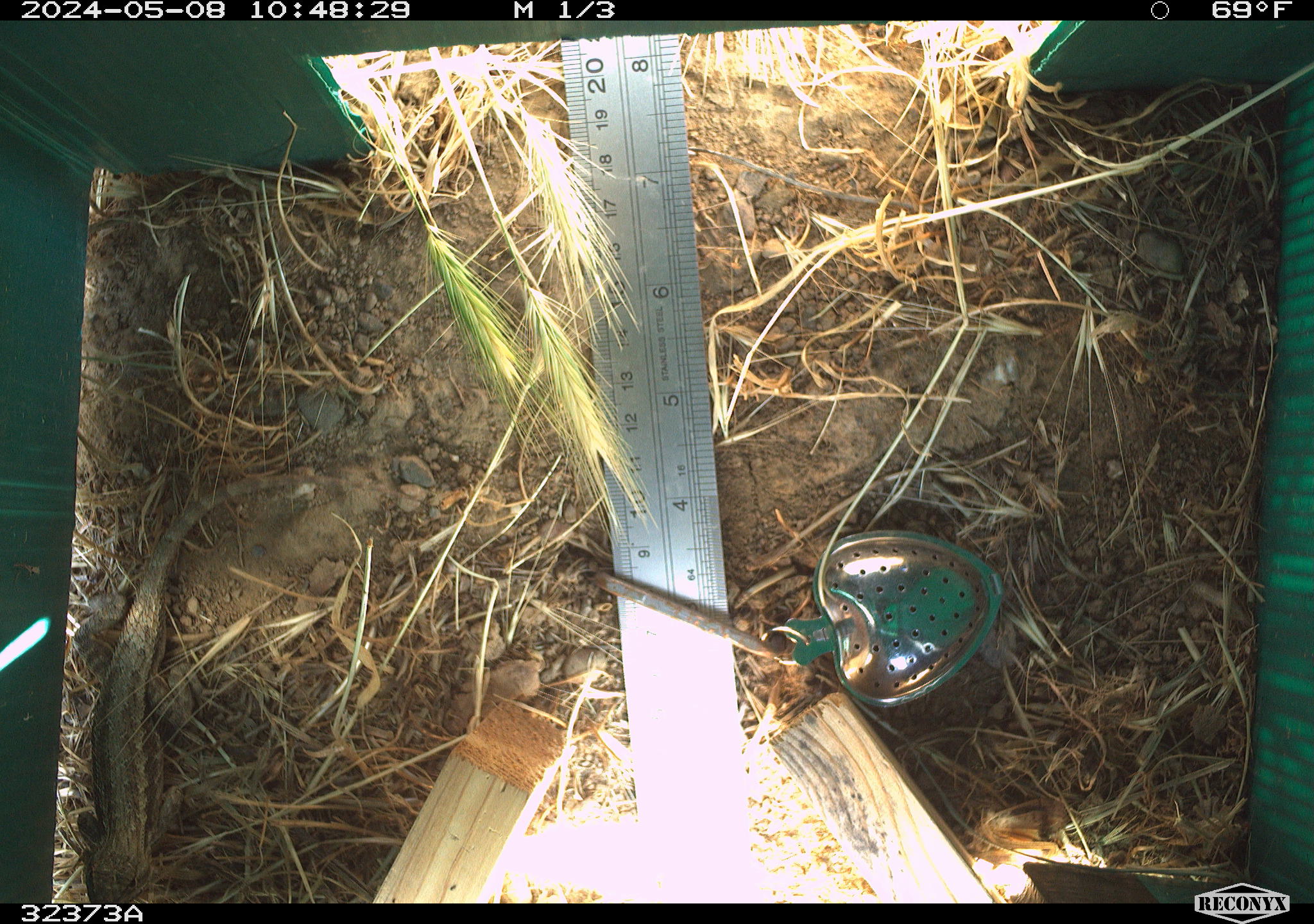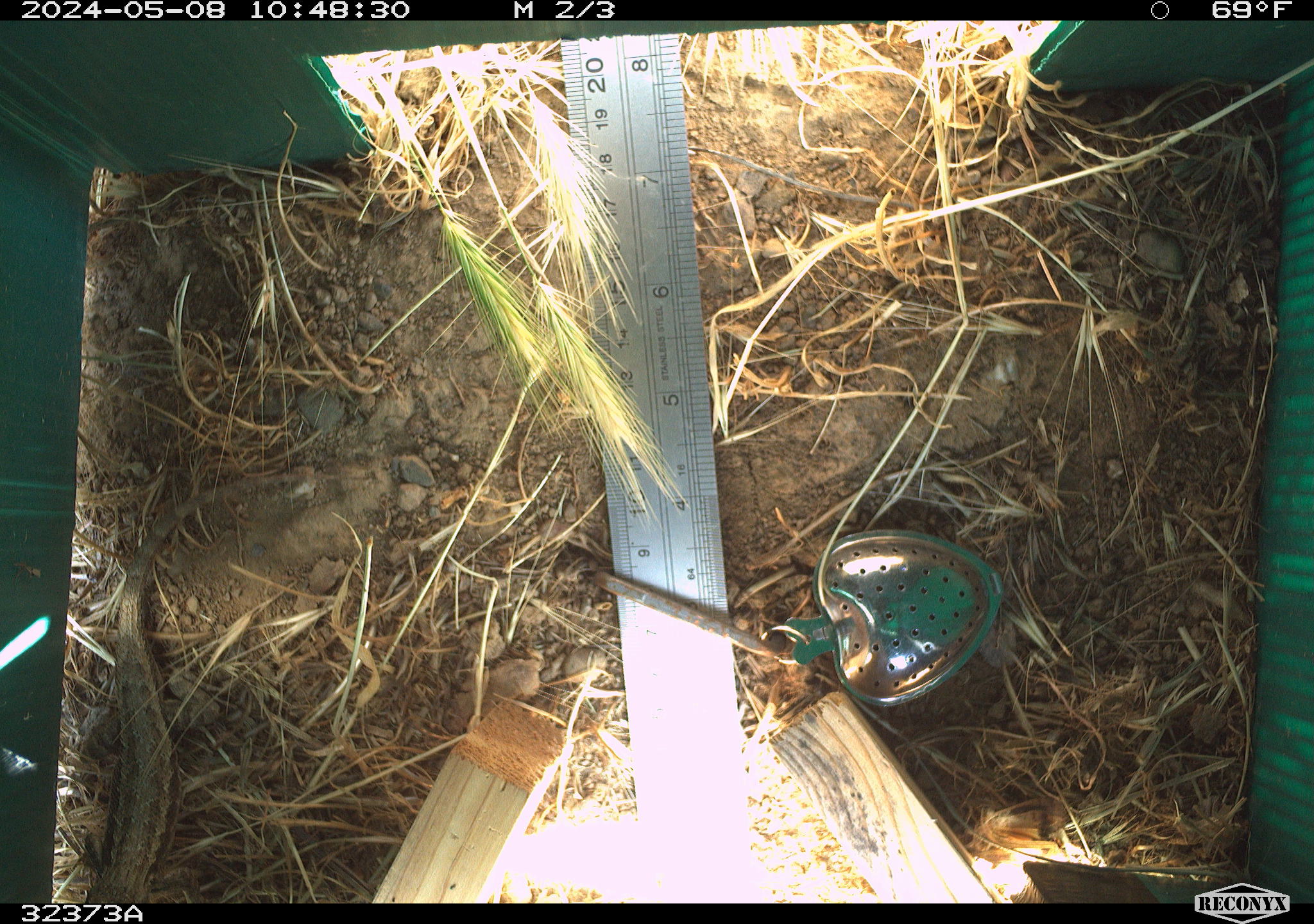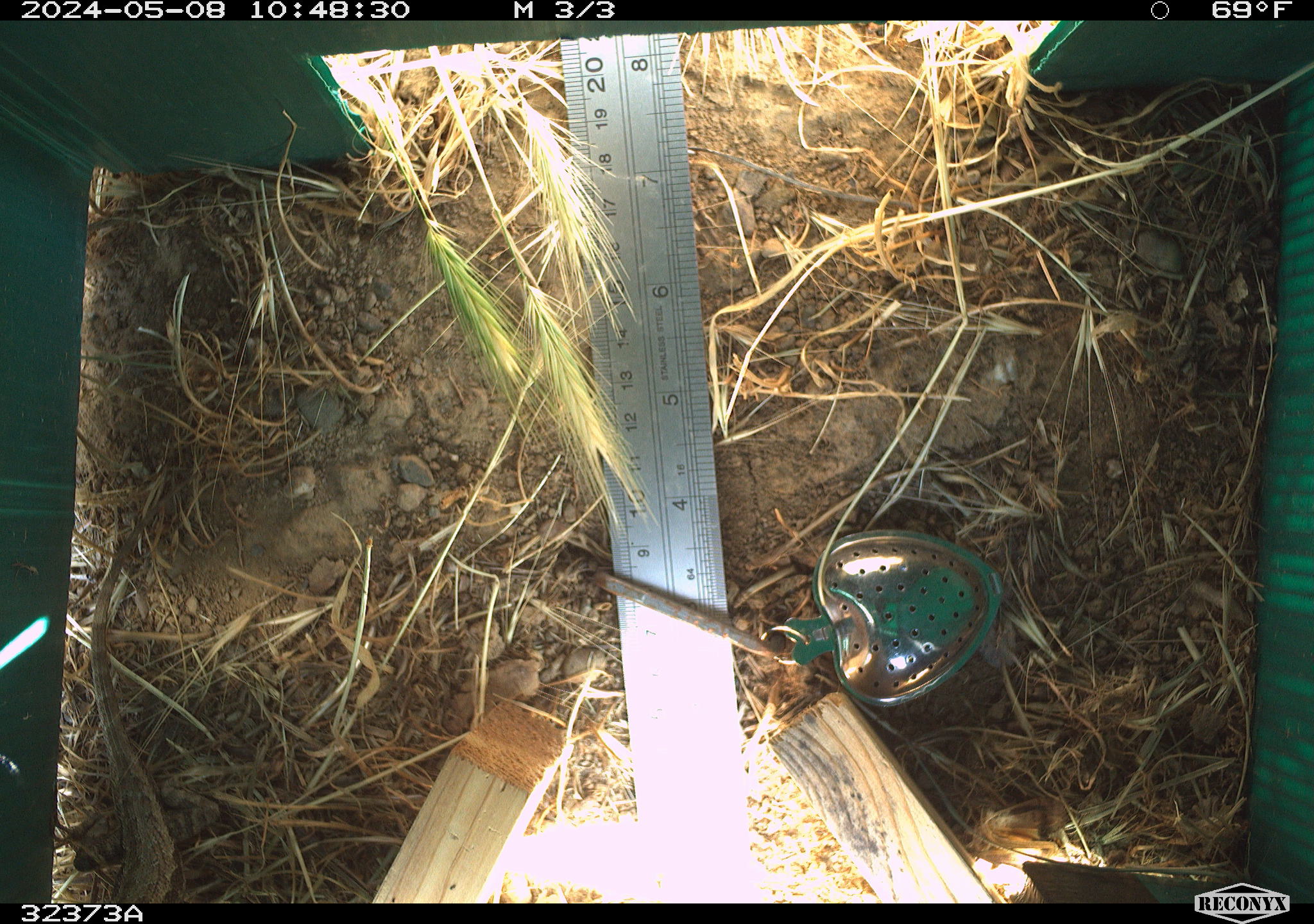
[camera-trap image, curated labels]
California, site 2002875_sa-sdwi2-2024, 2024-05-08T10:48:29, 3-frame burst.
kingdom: Animalia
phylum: Chordata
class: Reptilia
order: Squamata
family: Phrynosomatidae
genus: Sceloporus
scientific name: Sceloporus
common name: spiny lizards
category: sceloporus species